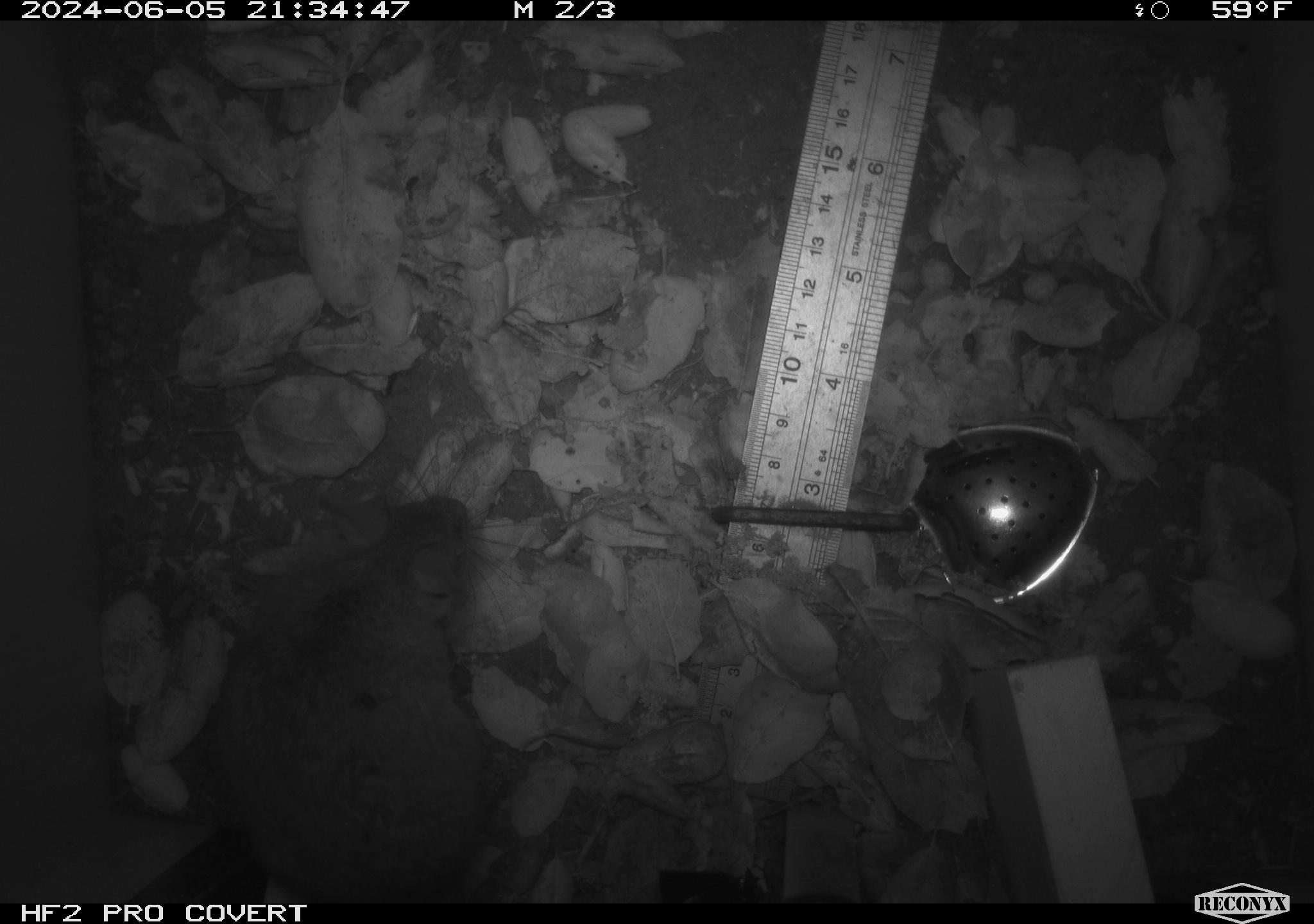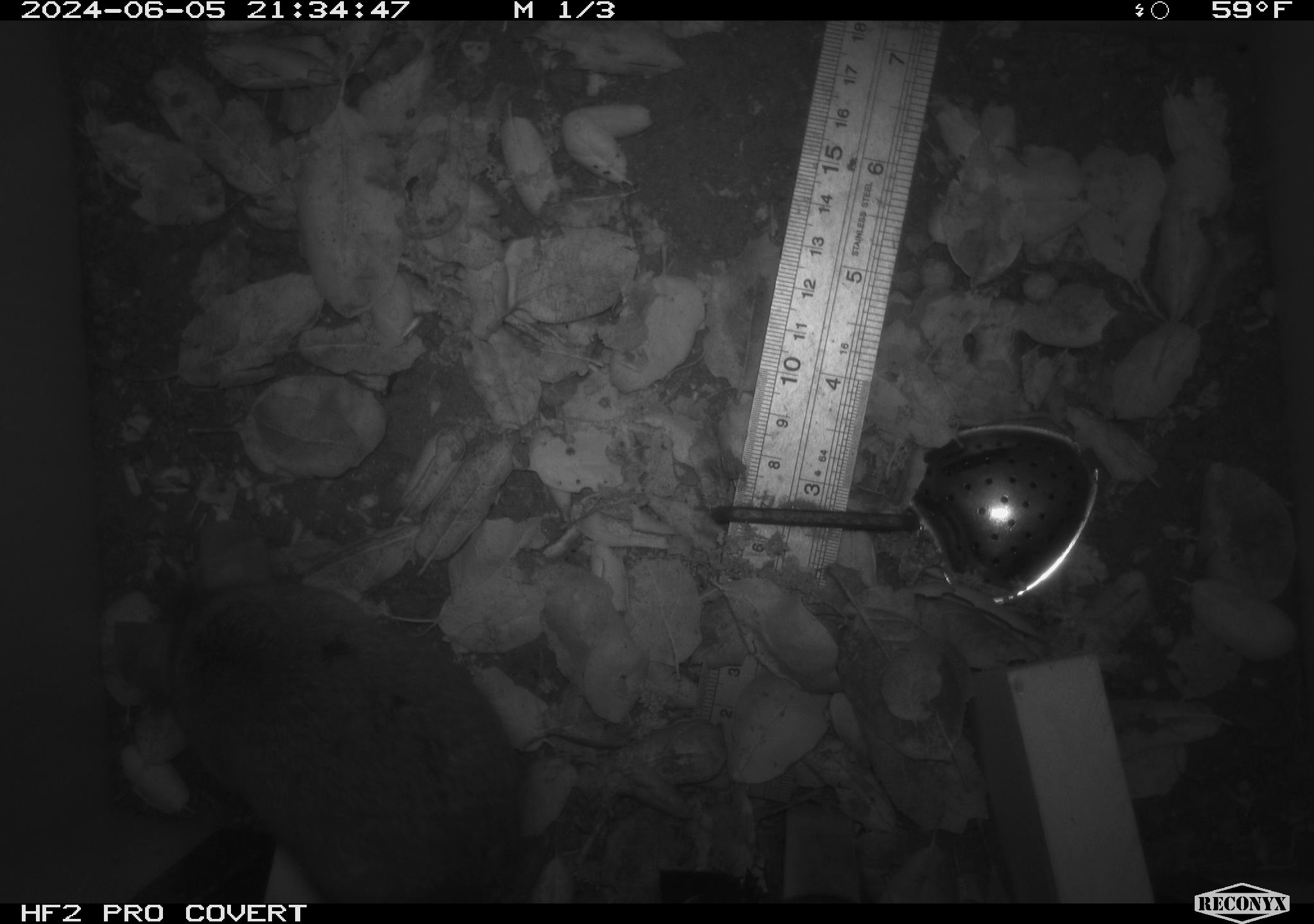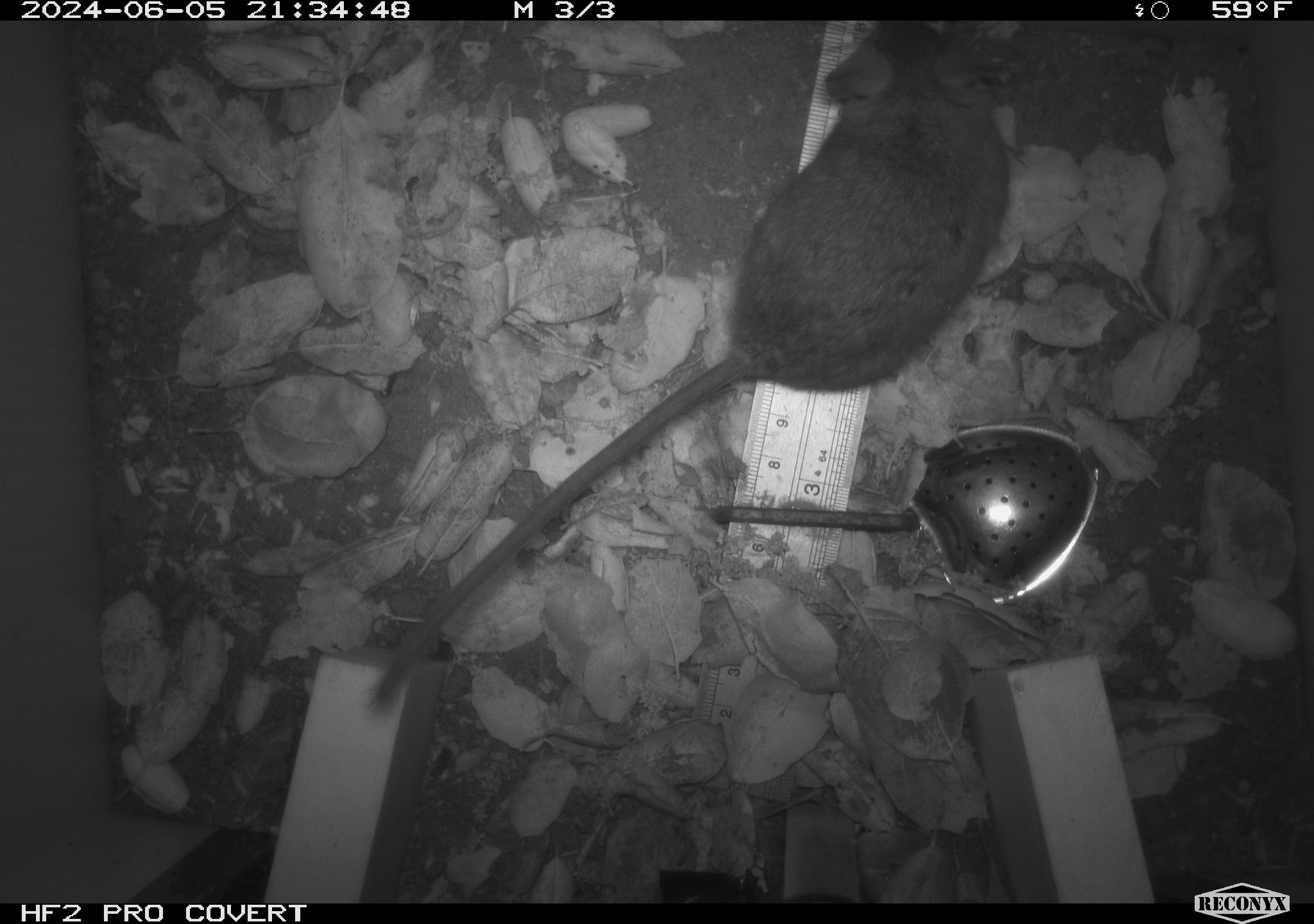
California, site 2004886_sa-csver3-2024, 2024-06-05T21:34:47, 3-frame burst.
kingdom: Animalia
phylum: Chordata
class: Mammalia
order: Rodentia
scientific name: Rodentia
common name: rodent